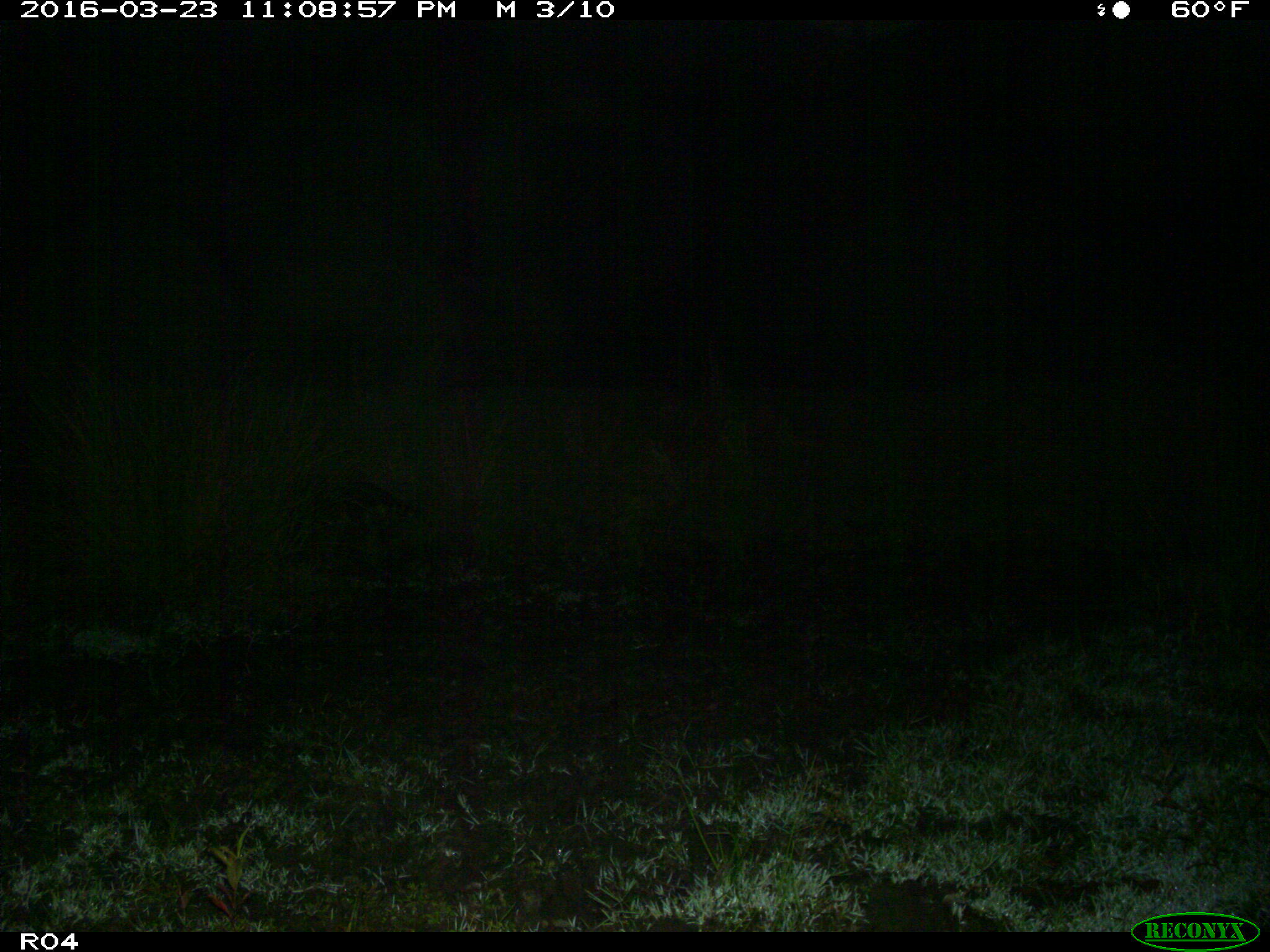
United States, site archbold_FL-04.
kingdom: Animalia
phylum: Chordata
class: Mammalia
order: Carnivora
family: Procyonidae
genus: Procyon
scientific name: Procyon lotor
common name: common raccoon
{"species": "Procyon lotor (common raccoon)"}